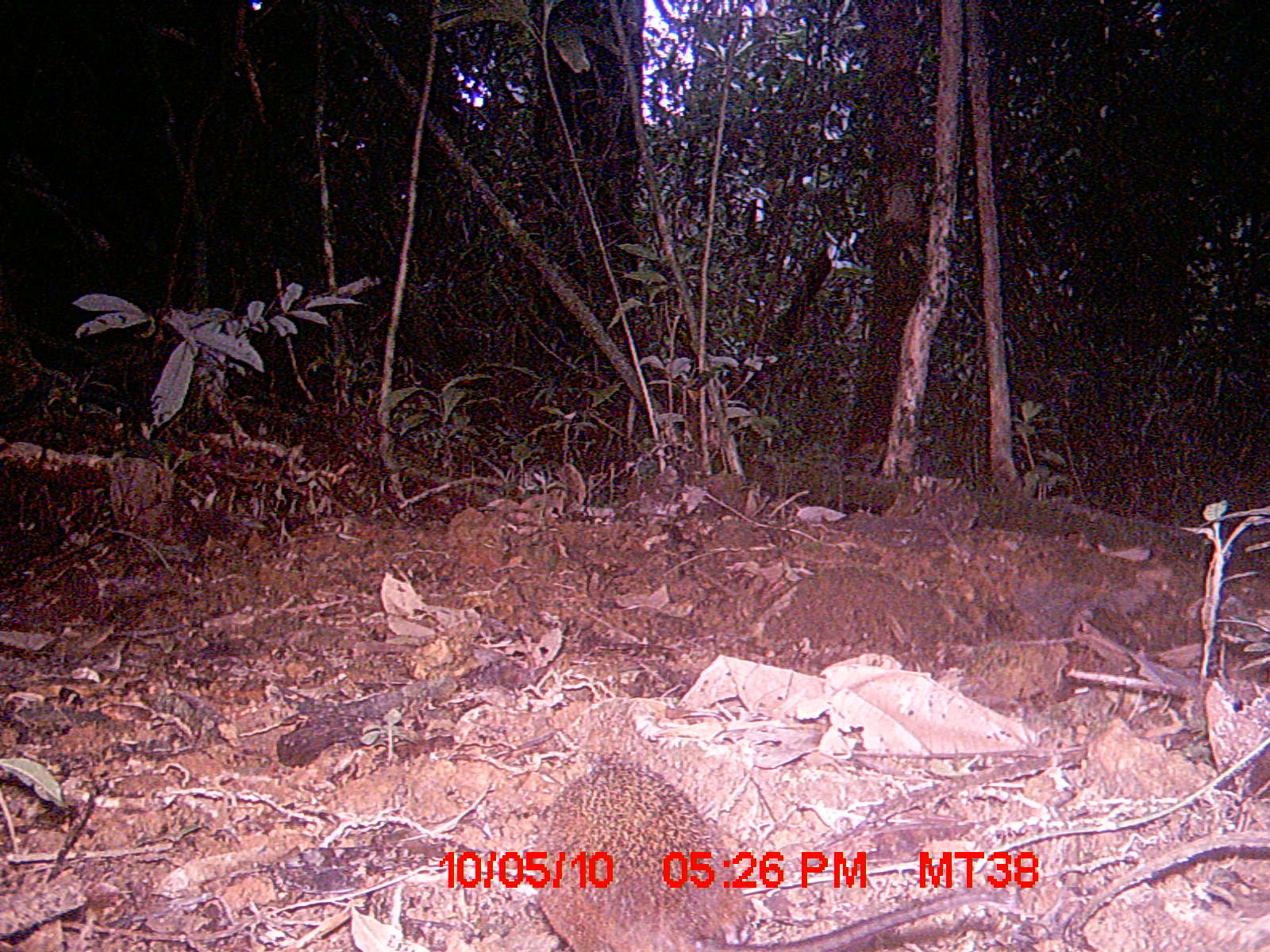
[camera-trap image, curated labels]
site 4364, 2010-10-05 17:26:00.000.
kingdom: Animalia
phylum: Chordata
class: Mammalia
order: Rodentia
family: Muridae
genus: Rattus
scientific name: Rattus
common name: rodent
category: unknown rat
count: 1